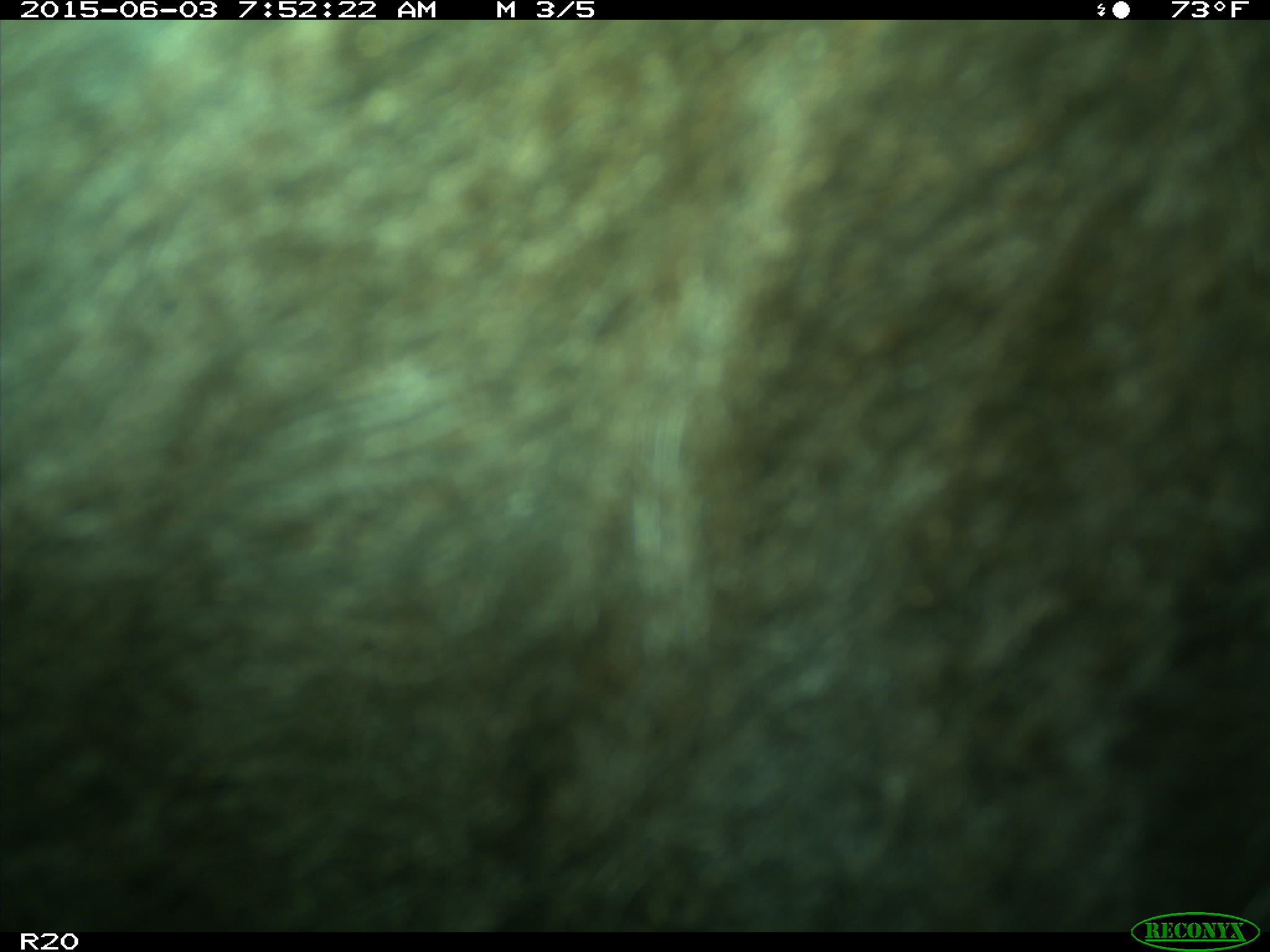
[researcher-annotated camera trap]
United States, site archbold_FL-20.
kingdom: Animalia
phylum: Chordata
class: Mammalia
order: Artiodactyla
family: Bovidae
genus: Bos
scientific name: Bos taurus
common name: domestic cow